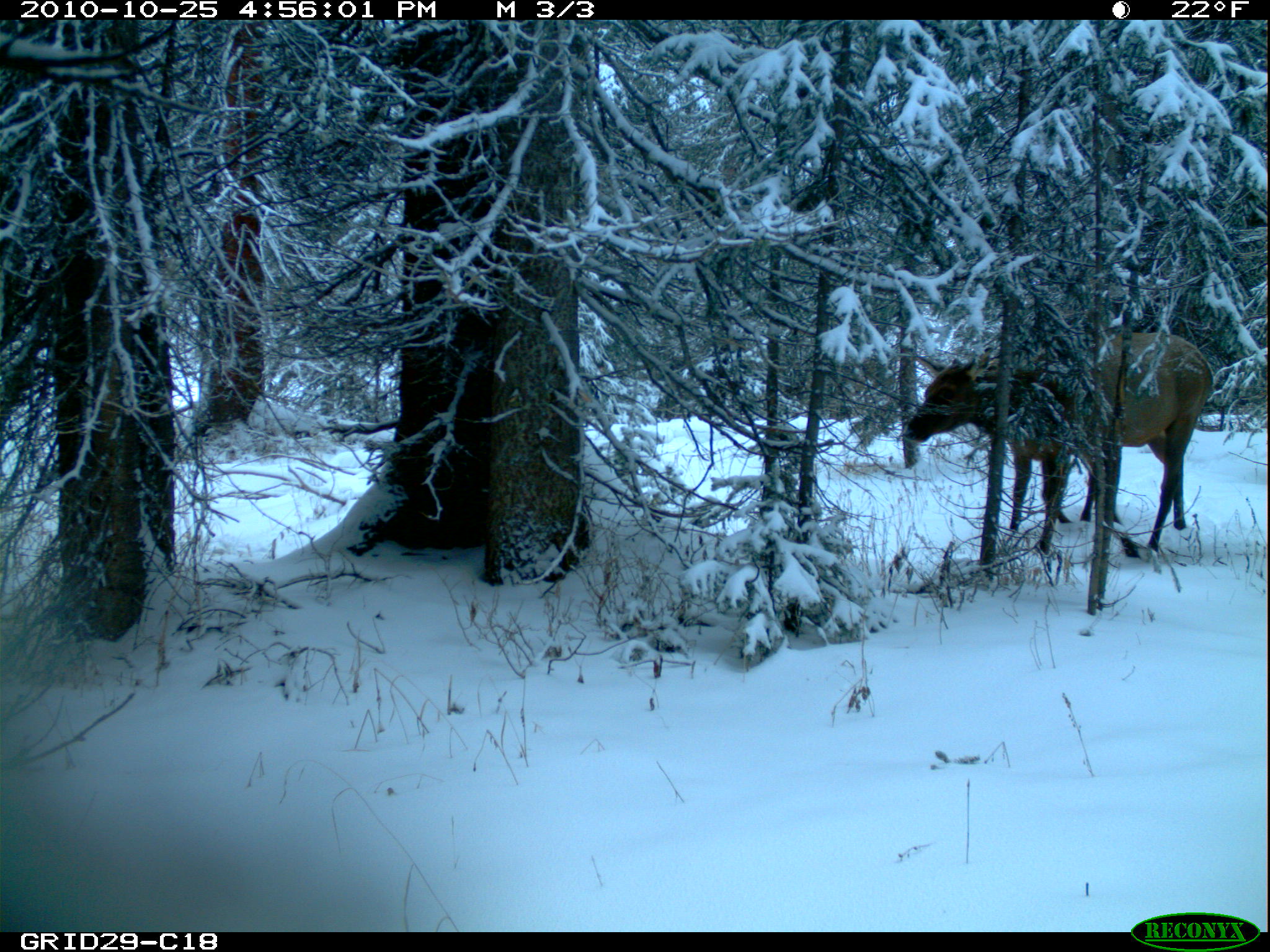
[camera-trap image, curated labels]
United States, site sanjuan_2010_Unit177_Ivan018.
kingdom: Animalia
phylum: Chordata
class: Mammalia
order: Artiodactyla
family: Cervidae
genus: Cervus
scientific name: Cervus elaphus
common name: red deer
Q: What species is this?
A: Cervus elaphus (red deer).